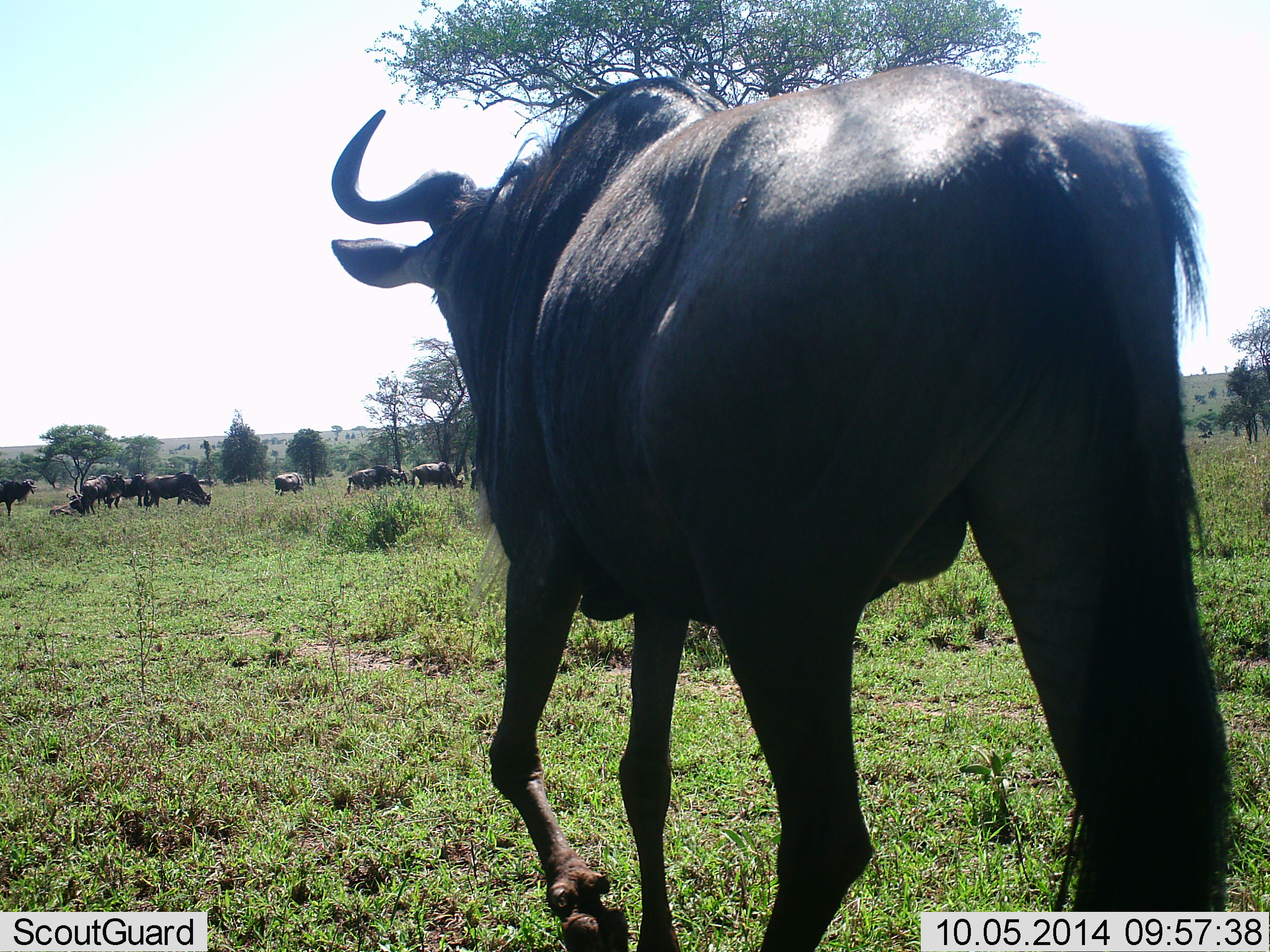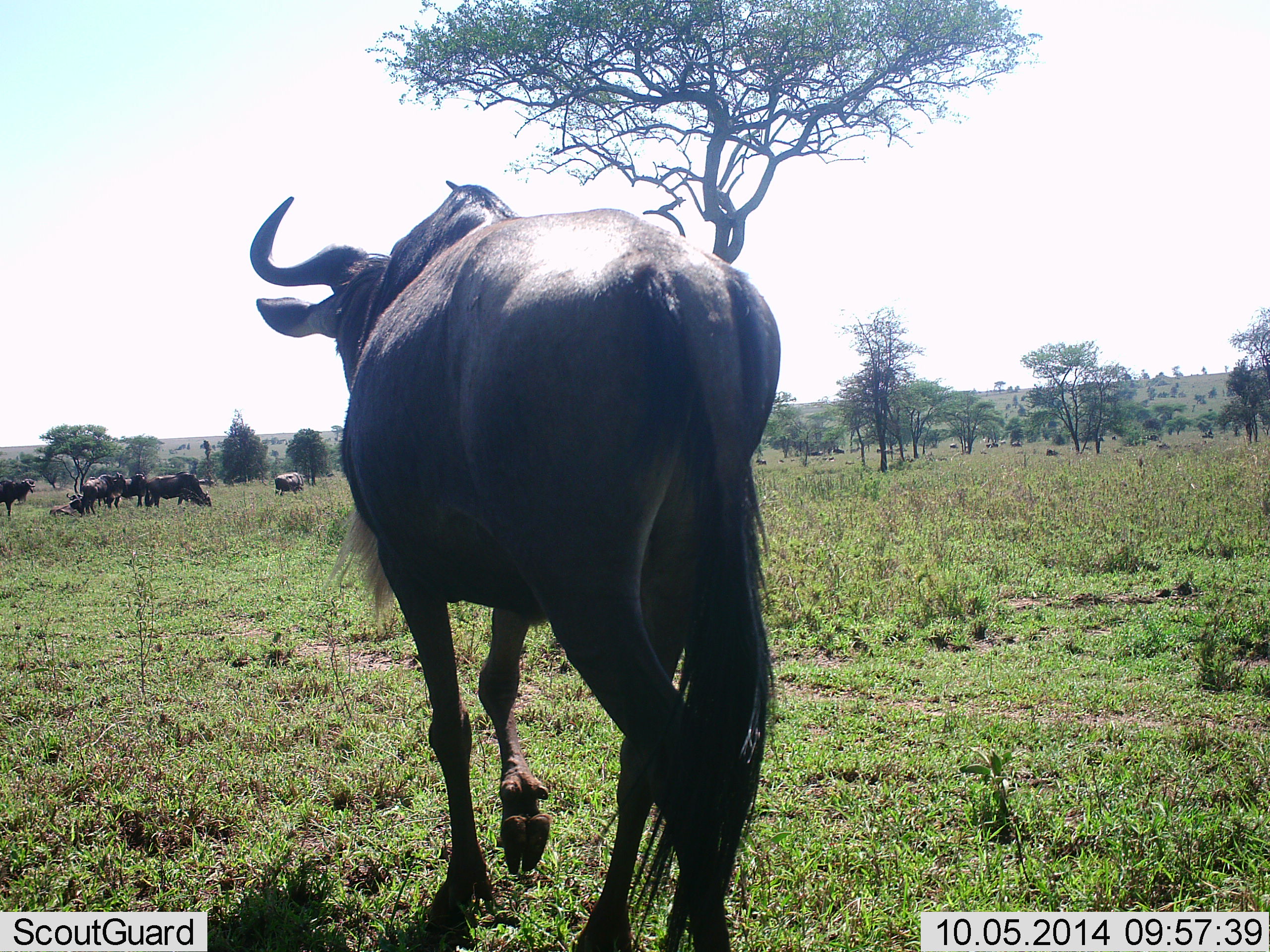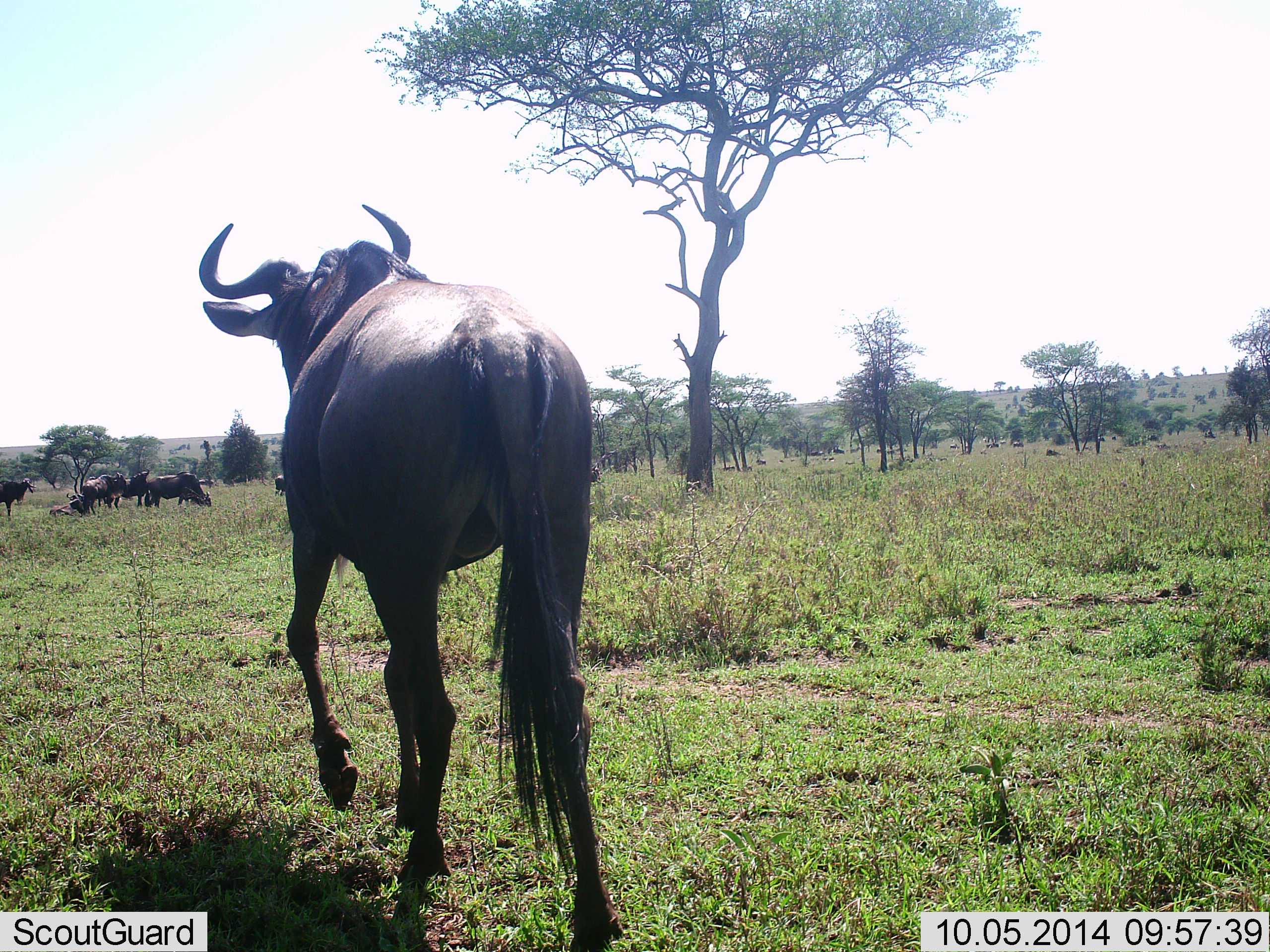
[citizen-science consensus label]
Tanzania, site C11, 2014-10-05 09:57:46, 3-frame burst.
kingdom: Animalia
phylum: Chordata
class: Mammalia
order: Artiodactyla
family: Bovidae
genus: Connochaetes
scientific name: Connochaetes taurinus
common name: blue wildebeest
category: wildebeest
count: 11-50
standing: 80%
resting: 30%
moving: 100%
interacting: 0%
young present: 0%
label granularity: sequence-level